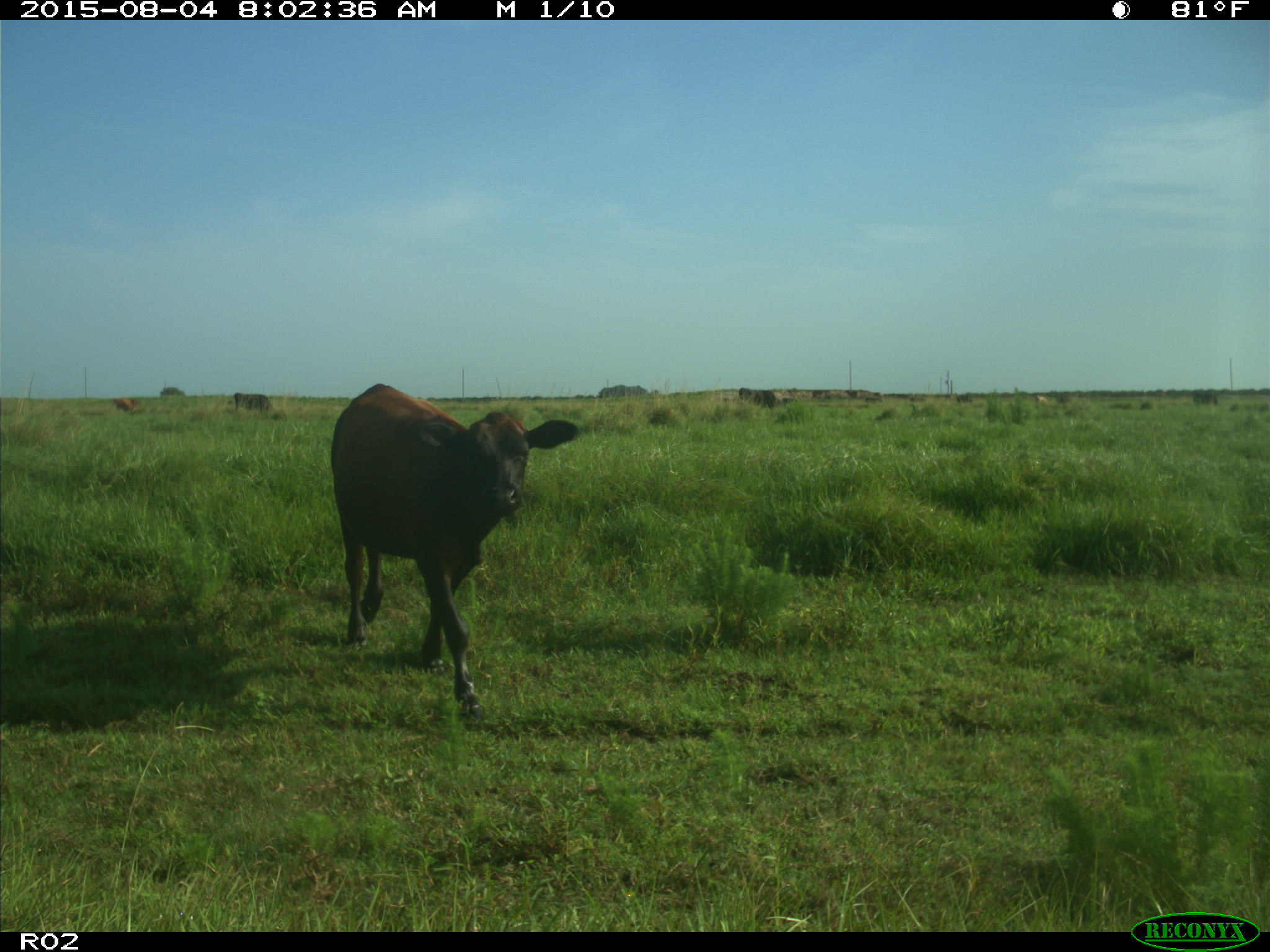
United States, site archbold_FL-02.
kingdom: Animalia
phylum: Chordata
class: Mammalia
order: Artiodactyla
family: Bovidae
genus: Bos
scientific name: Bos taurus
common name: domestic cow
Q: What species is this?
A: Bos taurus (domestic cow).